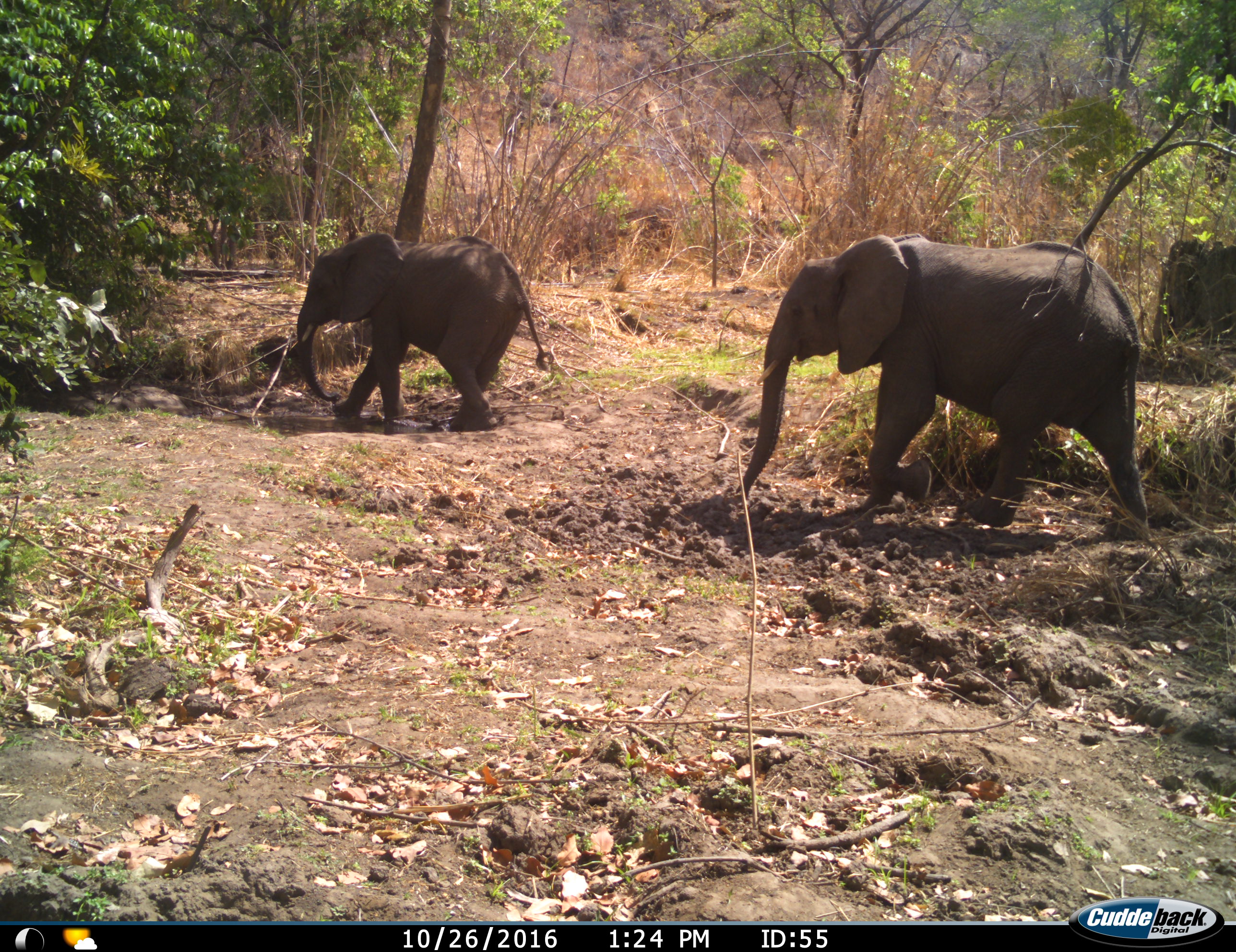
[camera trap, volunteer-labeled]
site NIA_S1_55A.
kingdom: Animalia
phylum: Chordata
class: Mammalia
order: Proboscidea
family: Elephantidae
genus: Loxodonta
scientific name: Loxodonta africana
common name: african bush elephant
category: elephant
Elephant (african bush elephant) (Loxodonta africana), count 2. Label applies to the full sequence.